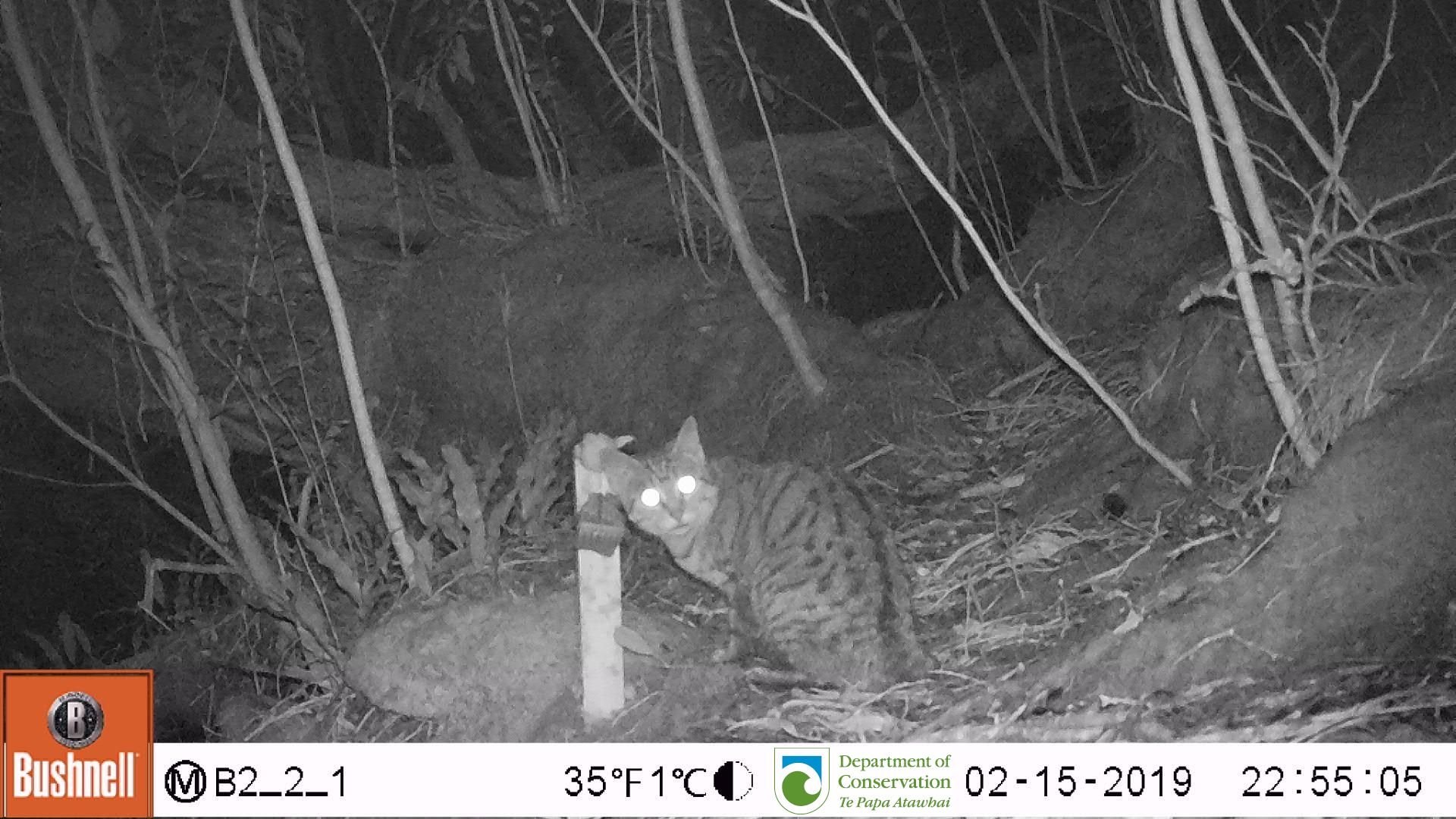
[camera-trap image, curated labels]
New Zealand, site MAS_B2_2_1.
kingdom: Animalia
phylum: Chordata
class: Mammalia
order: Carnivora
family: Felidae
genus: Felis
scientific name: Felis catus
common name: domestic cat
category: cat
Cat (domestic cat) (Felis catus).